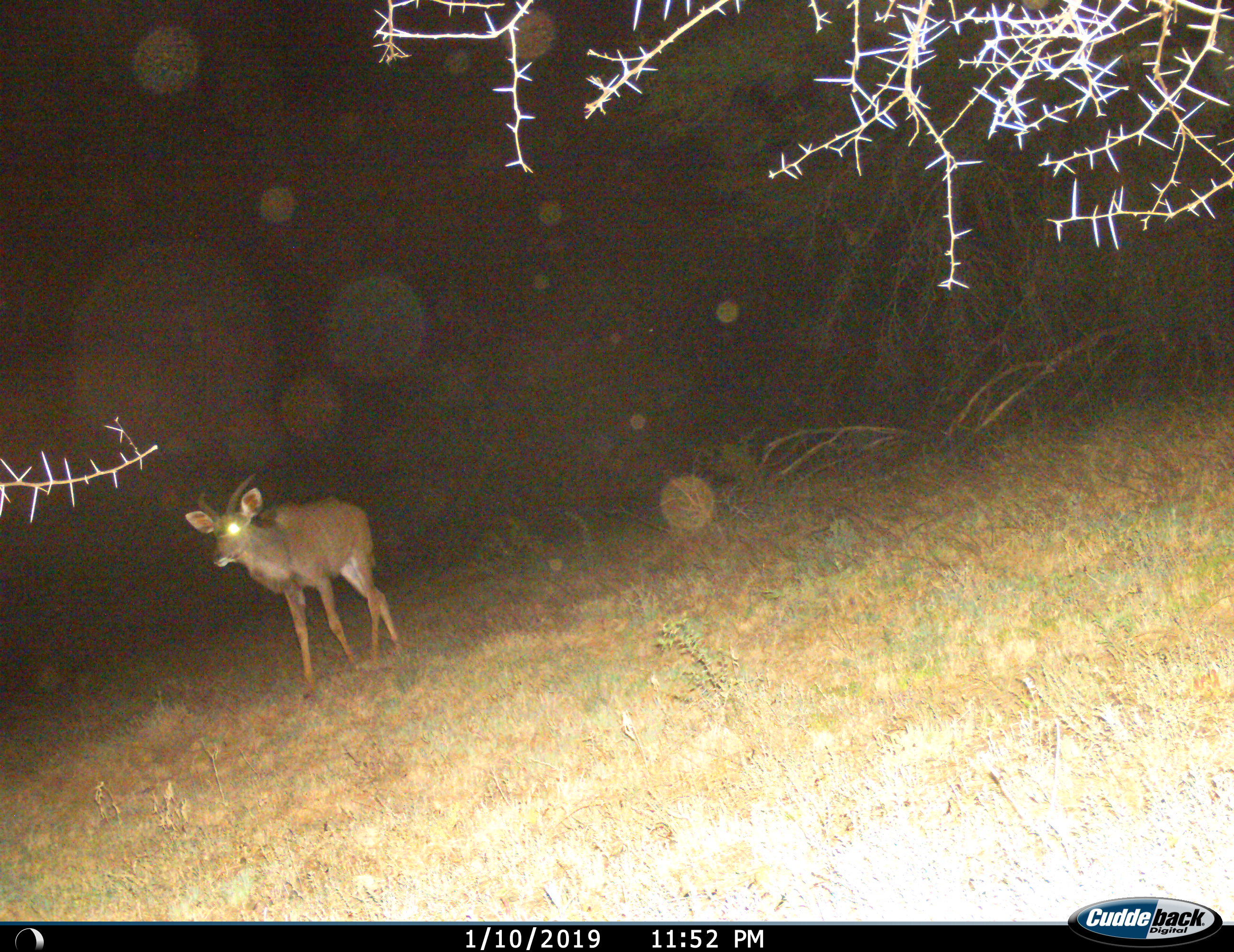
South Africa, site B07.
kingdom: Animalia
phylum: Chordata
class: Mammalia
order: Artiodactyla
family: Bovidae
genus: Tragelaphus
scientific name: Tragelaphus strepsiceros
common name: greater kudu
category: kudu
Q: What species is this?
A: Kudu (greater kudu) (Tragelaphus strepsiceros).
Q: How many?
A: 1.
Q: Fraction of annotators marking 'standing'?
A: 50%.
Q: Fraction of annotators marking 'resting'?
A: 0%.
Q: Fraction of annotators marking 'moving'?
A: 62%.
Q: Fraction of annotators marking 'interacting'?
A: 0%.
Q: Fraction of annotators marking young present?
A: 0%.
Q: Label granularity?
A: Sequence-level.